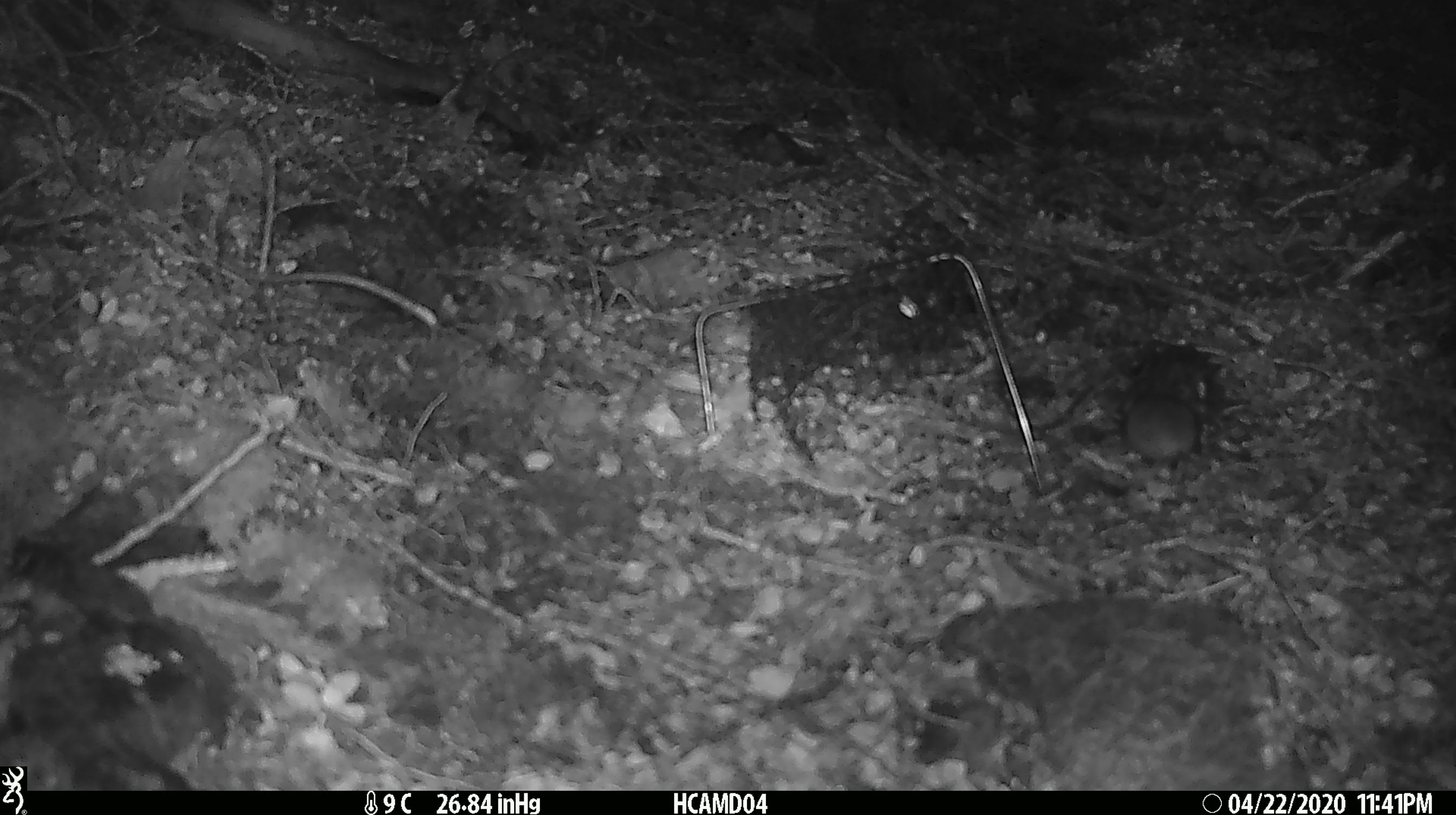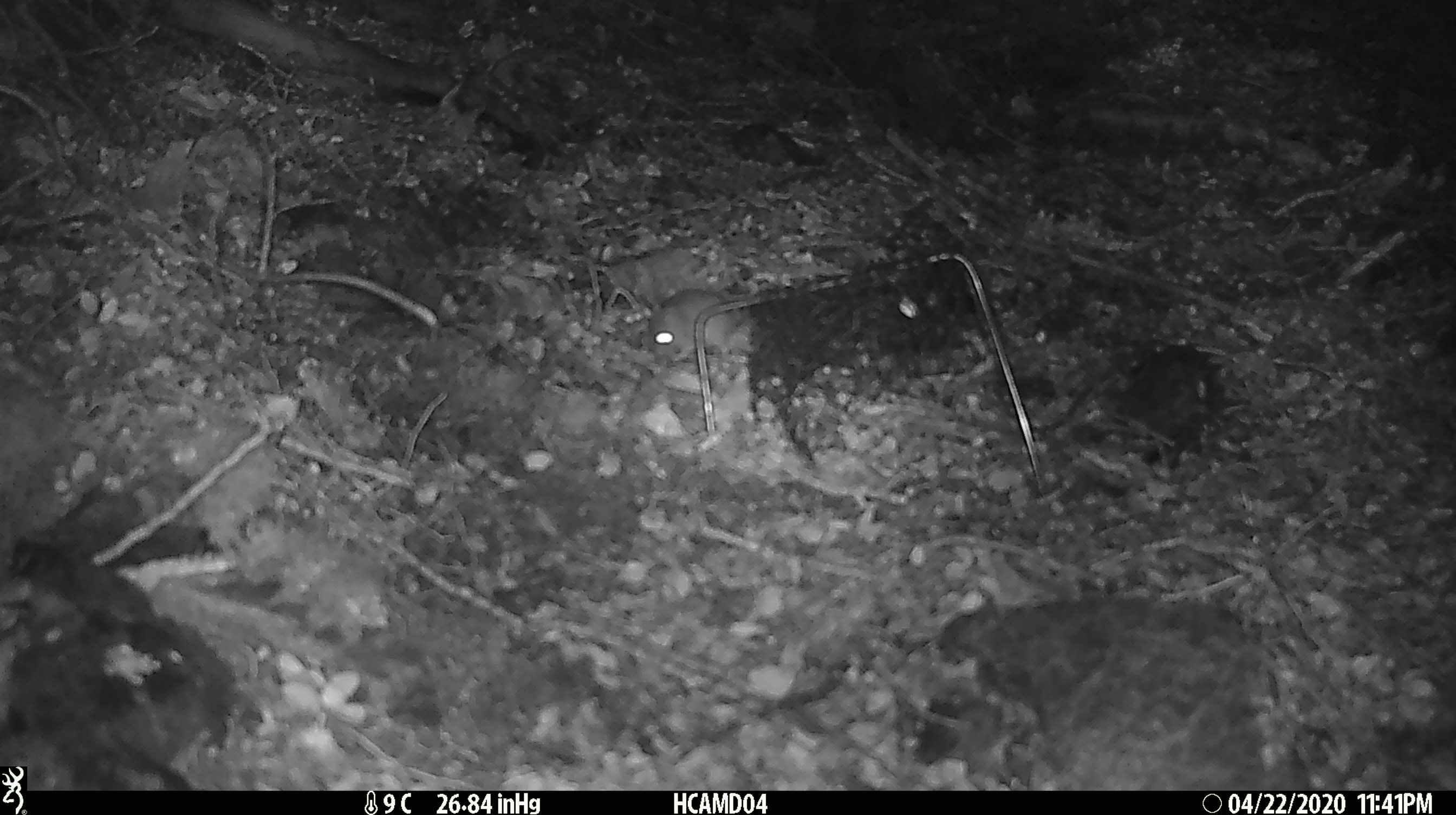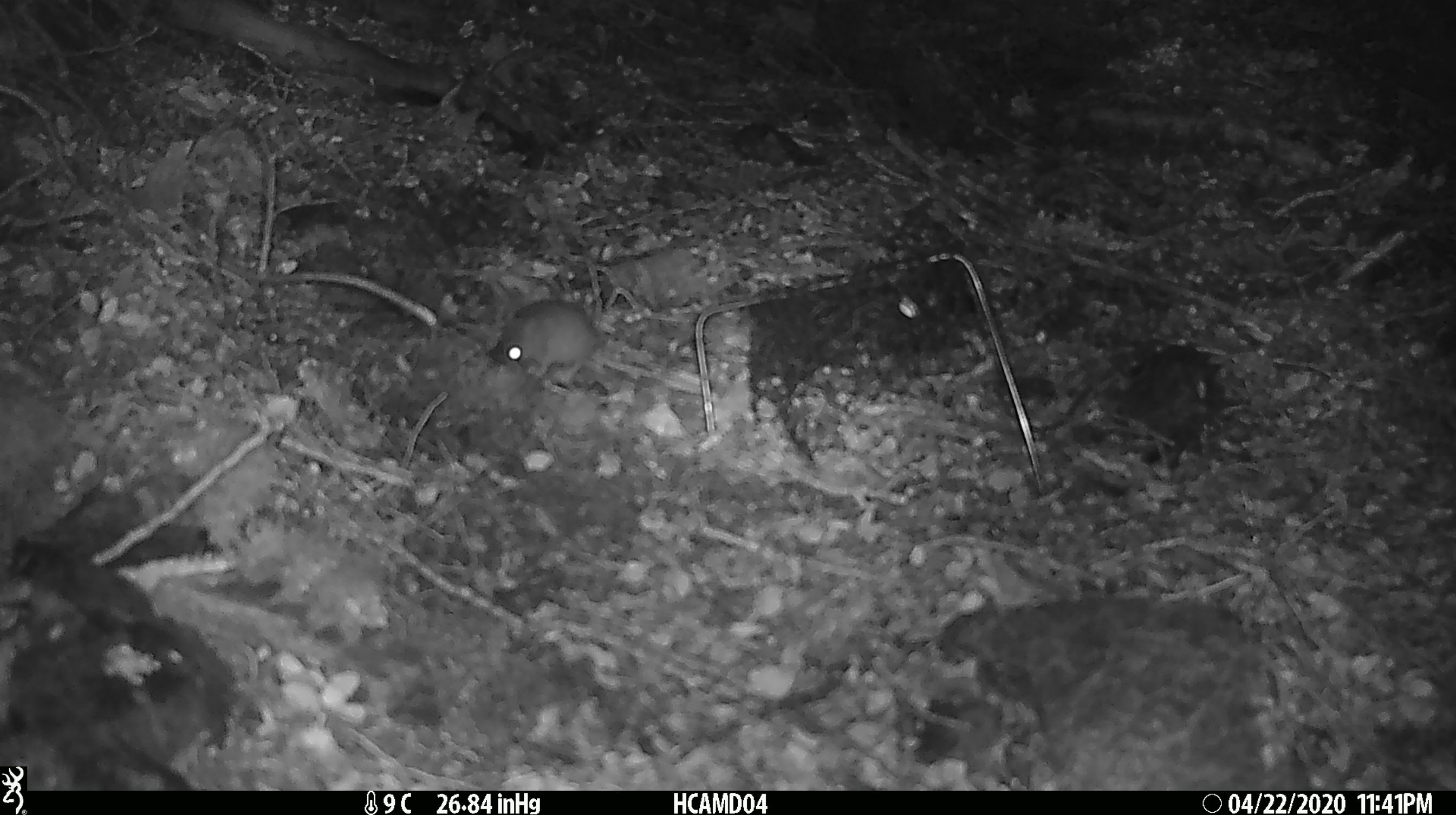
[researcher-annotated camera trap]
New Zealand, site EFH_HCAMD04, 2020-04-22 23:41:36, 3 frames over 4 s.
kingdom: Animalia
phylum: Chordata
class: Mammalia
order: Rodentia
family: Muridae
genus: Mus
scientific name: Mus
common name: mouse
Mouse (Mus).